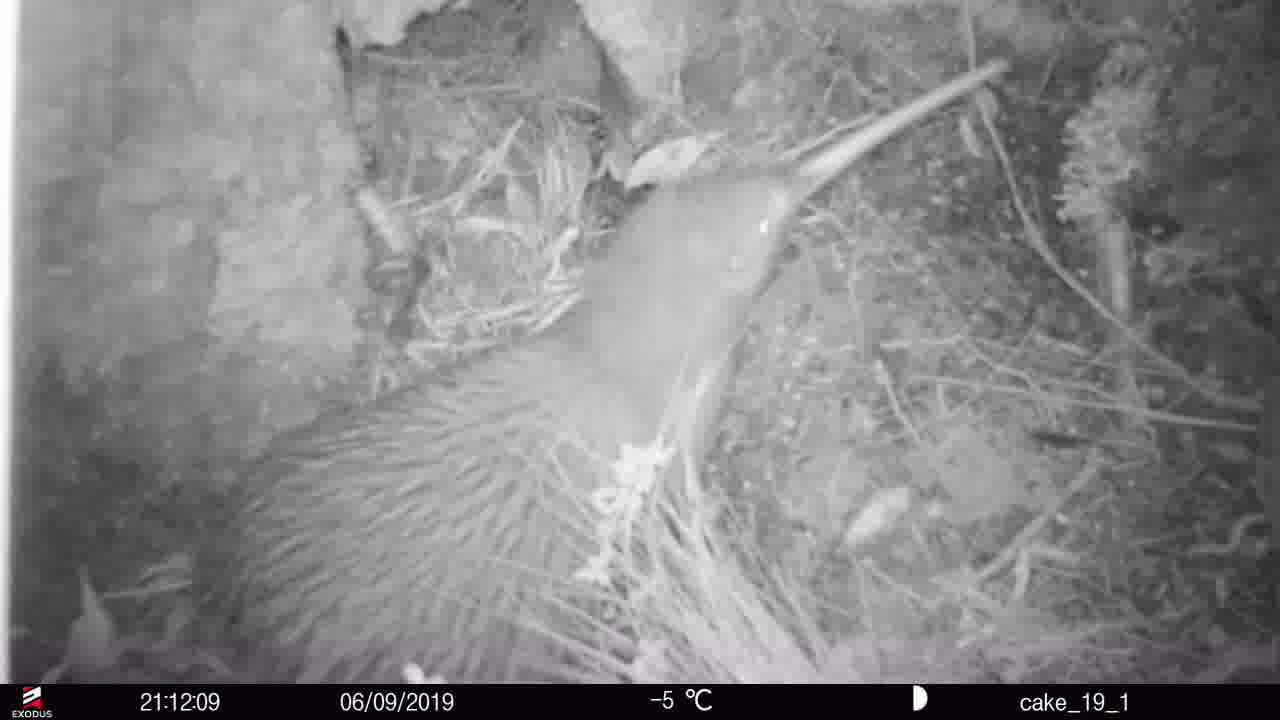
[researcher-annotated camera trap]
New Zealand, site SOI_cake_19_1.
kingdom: Animalia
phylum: Chordata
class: Aves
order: Apterygiformes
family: Apterygidae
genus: Apteryx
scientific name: Apteryx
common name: kiwi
Kiwi (Apteryx).